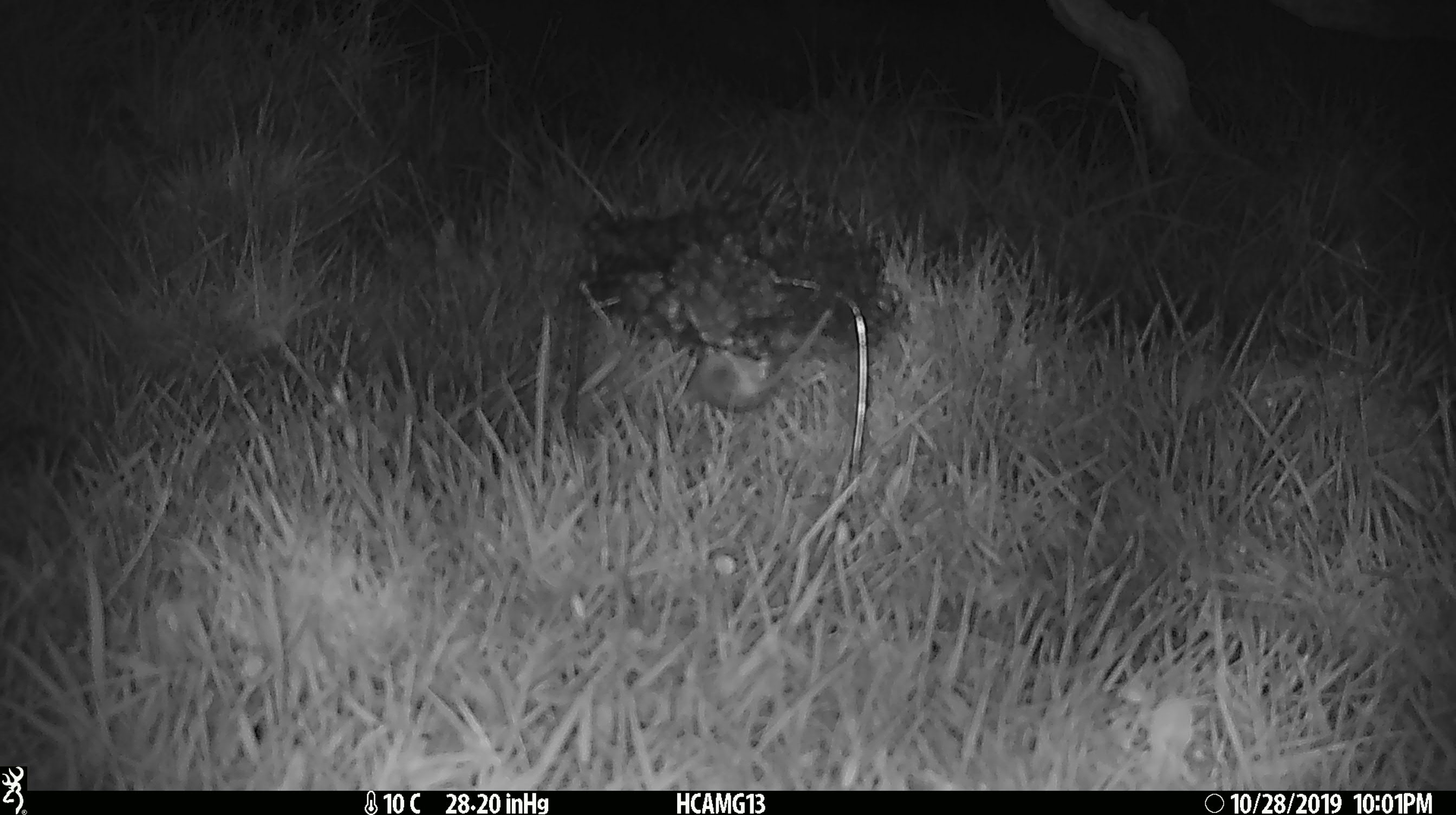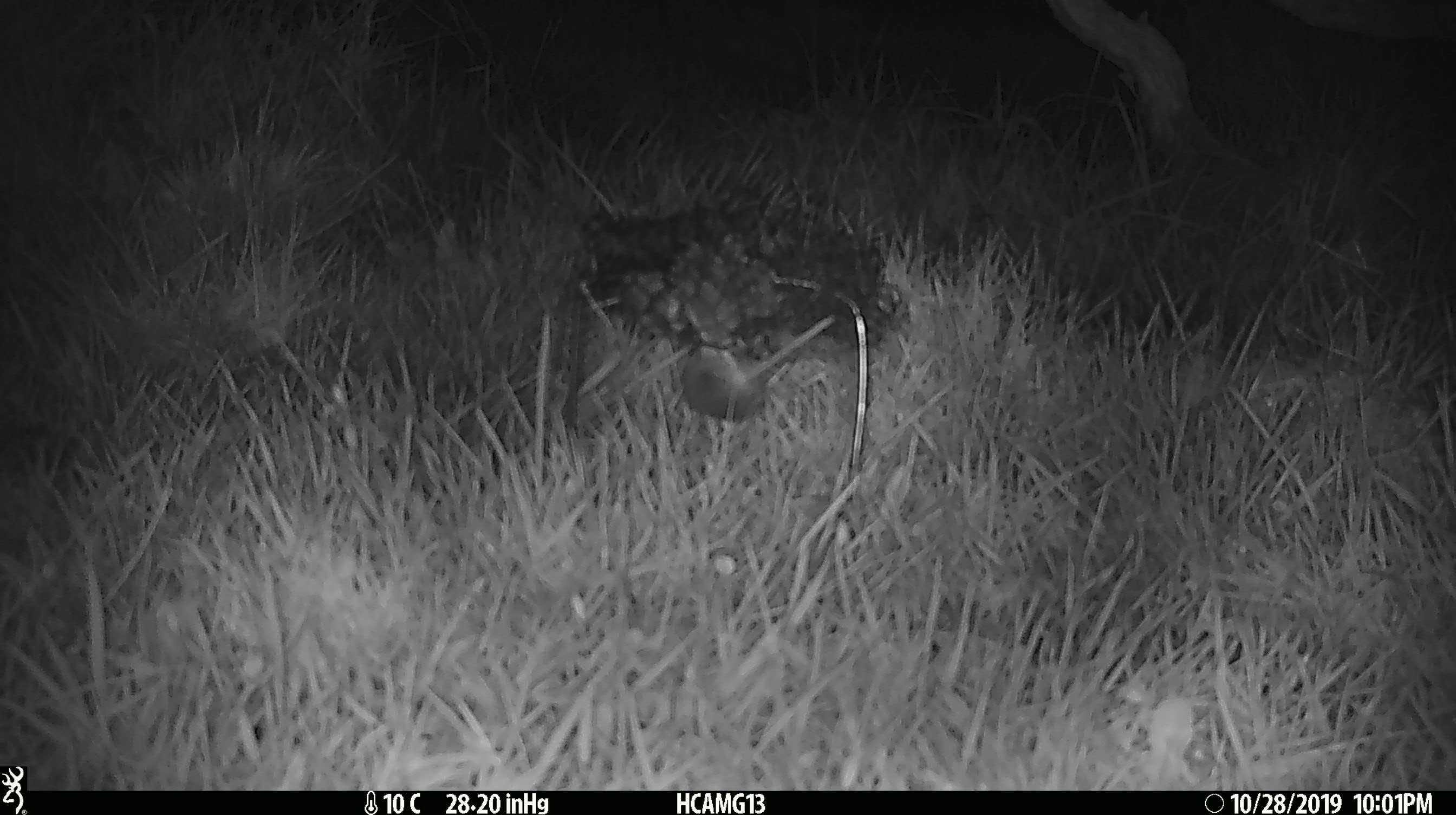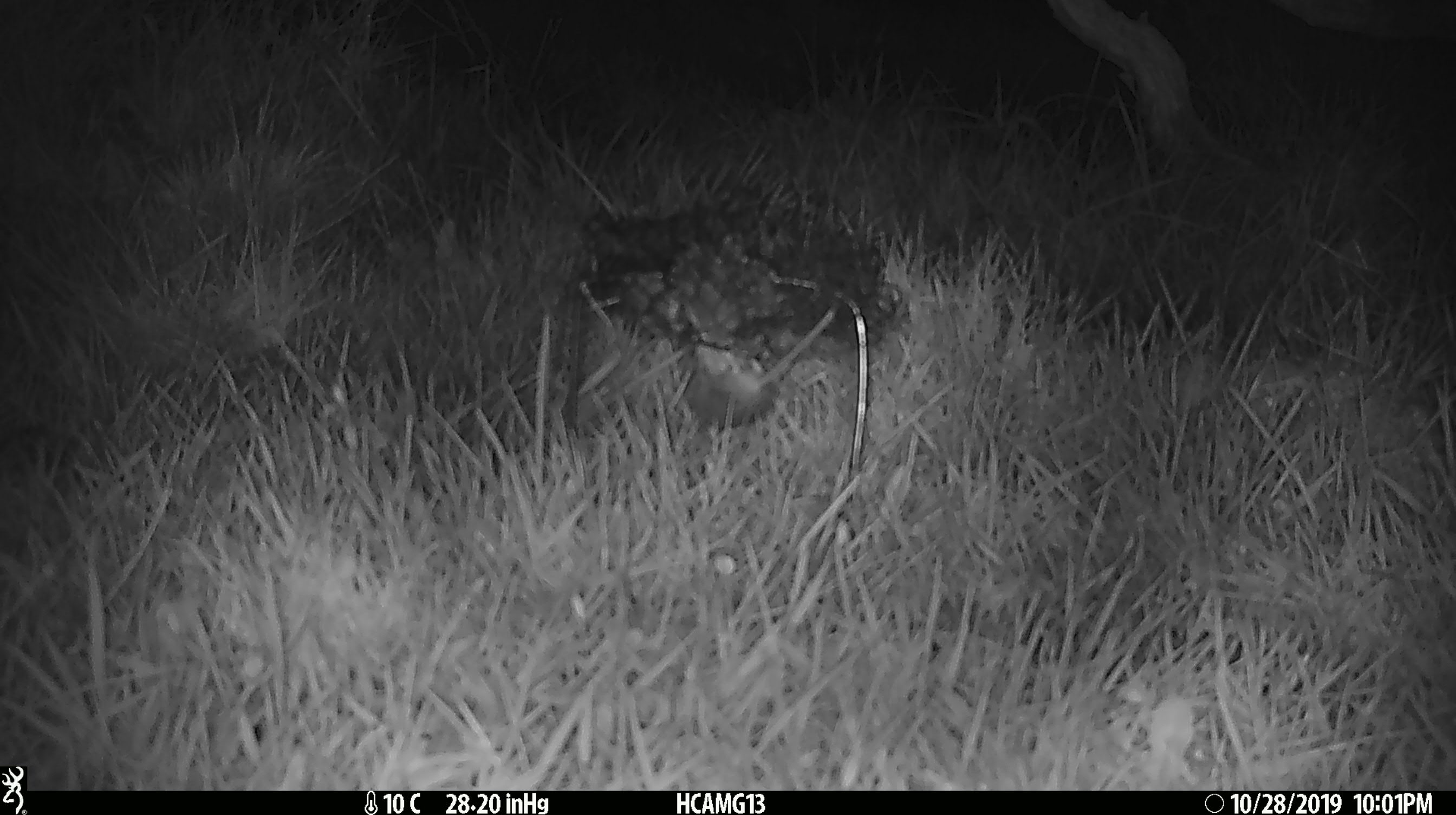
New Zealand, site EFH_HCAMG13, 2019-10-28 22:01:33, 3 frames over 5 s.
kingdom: Animalia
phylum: Chordata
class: Mammalia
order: Rodentia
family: Muridae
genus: Mus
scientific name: Mus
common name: mouse